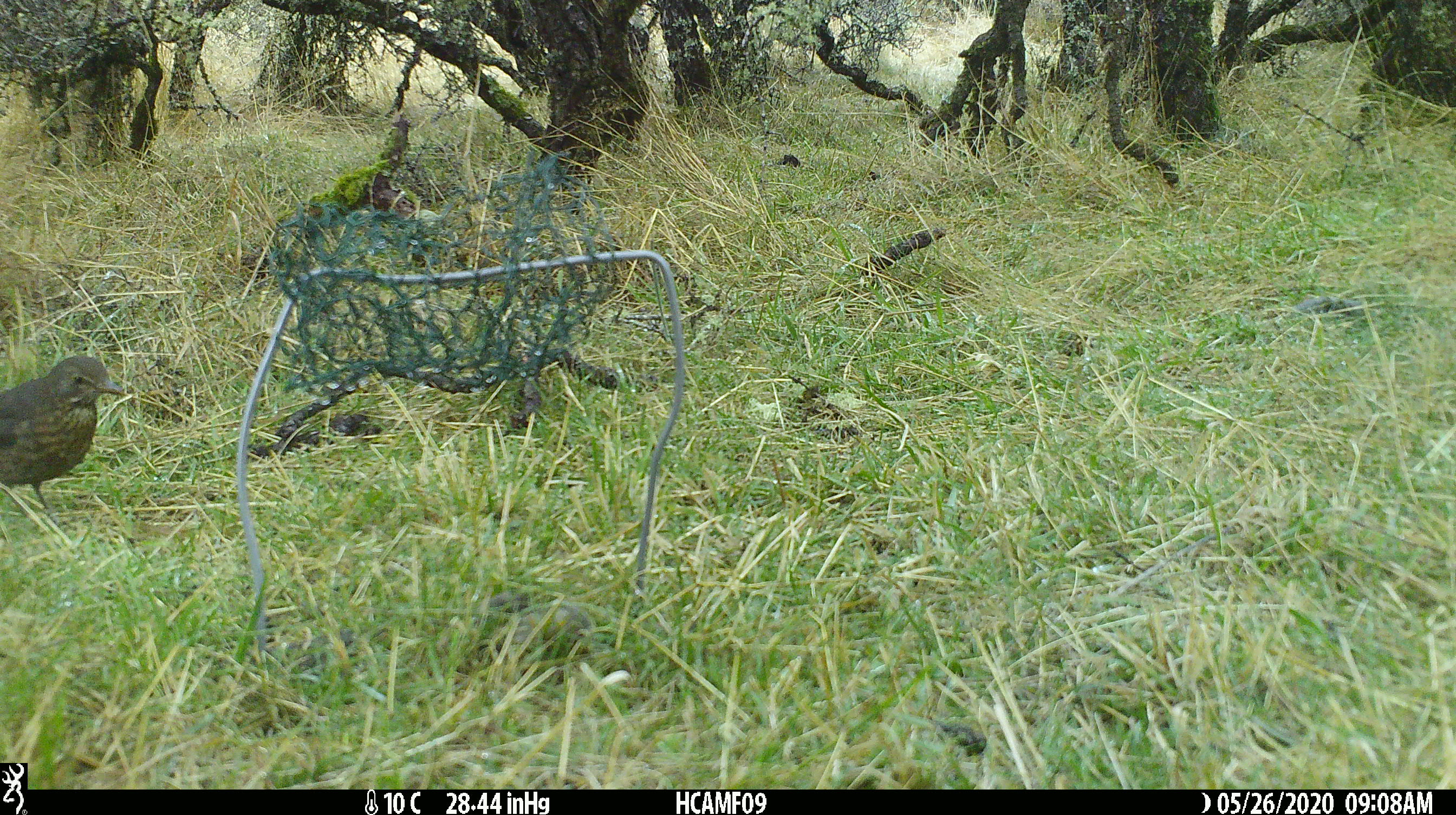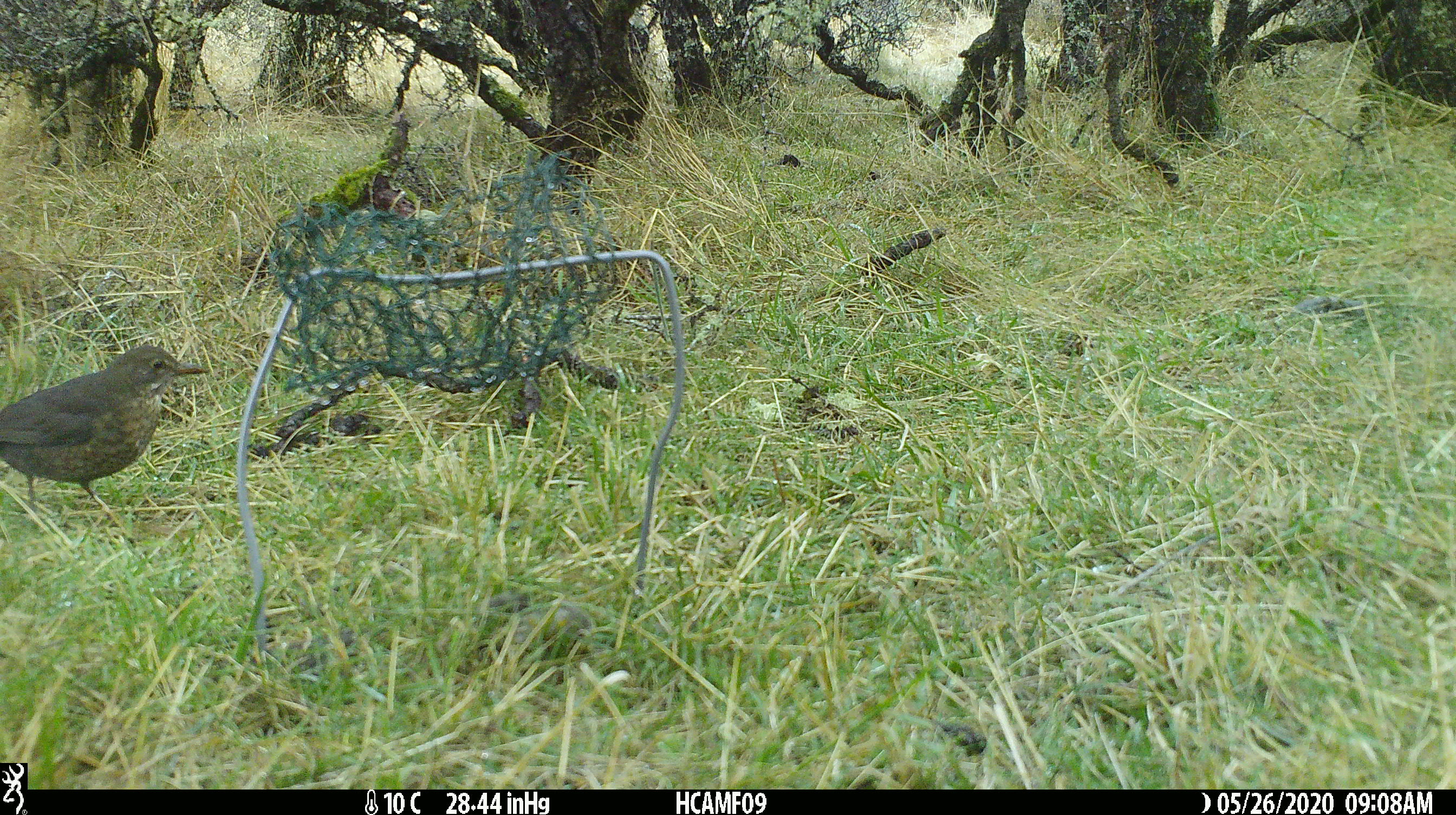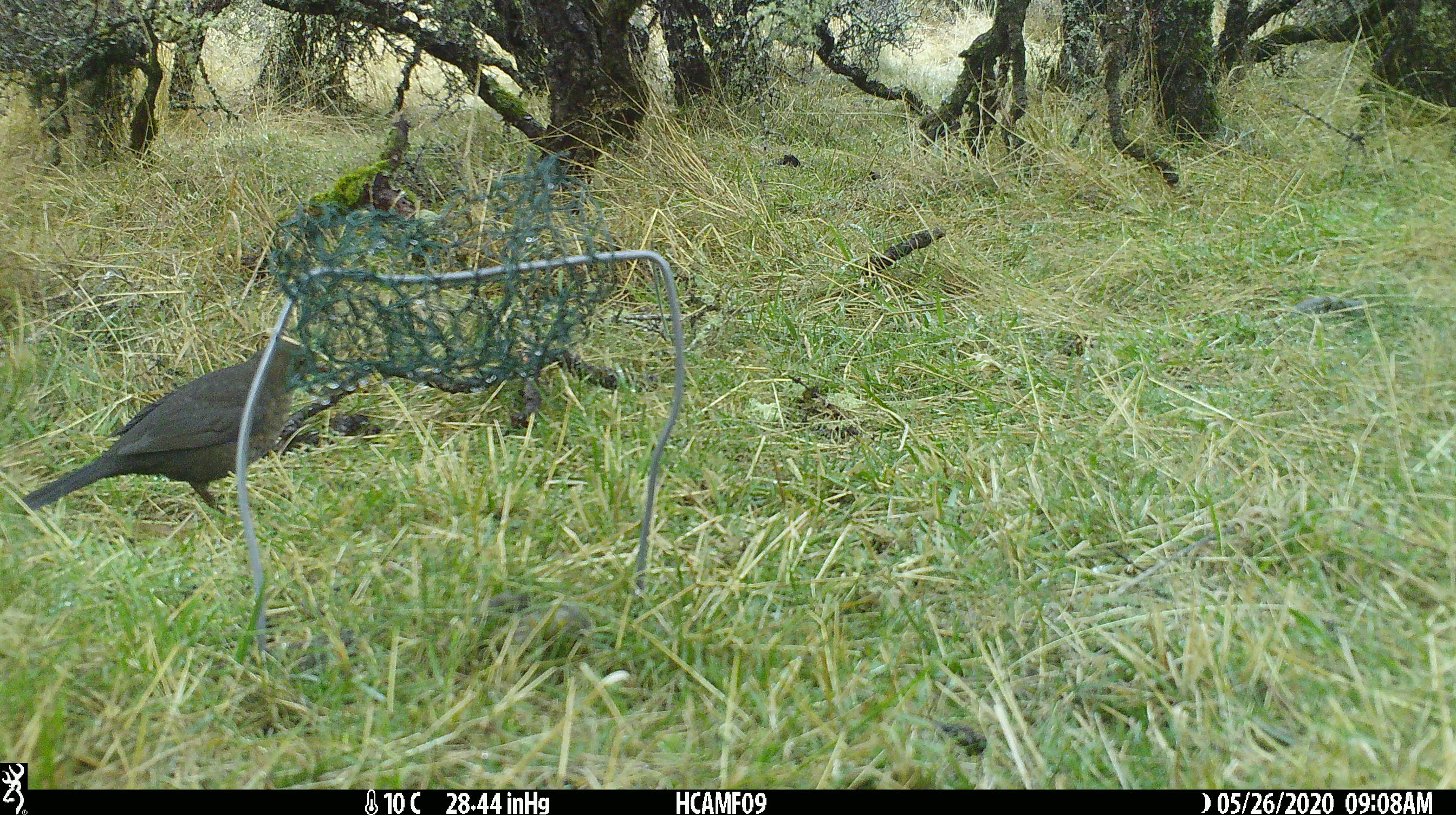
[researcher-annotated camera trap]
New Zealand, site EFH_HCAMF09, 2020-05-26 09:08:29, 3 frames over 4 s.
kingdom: Animalia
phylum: Chordata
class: Aves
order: Passeriformes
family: Turdidae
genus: Turdus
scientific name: Turdus merula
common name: eurasian blackbird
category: blackbird